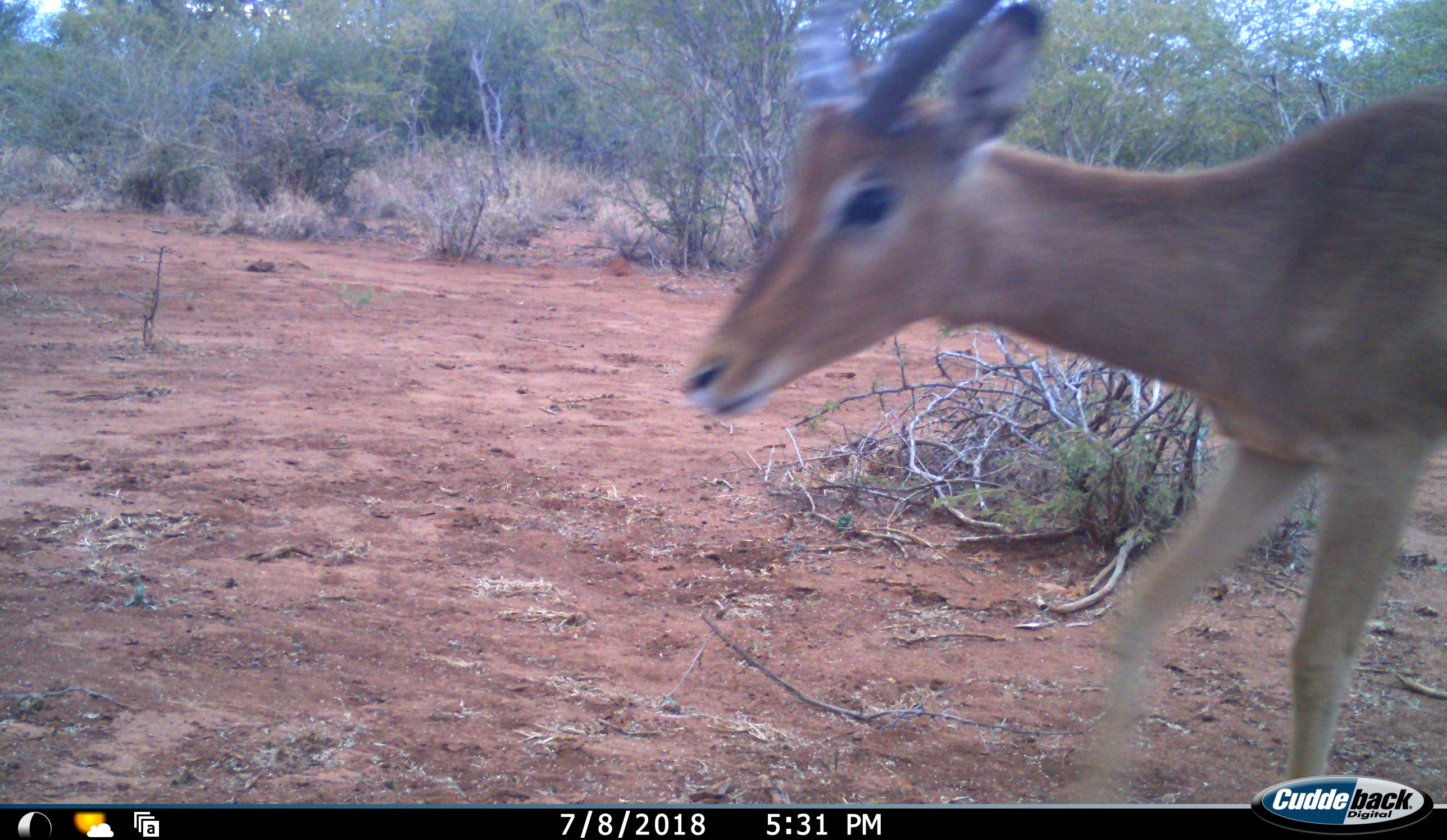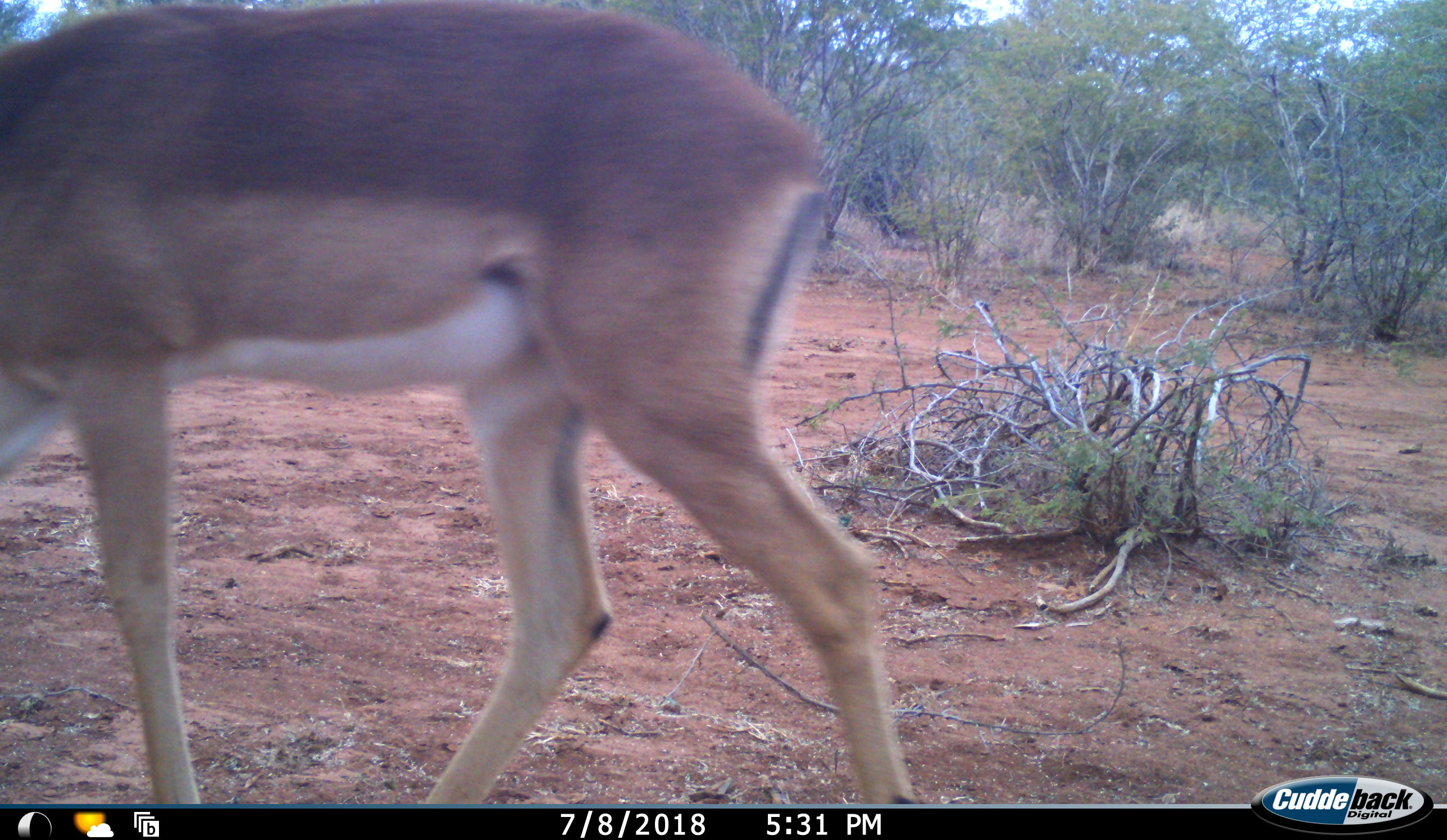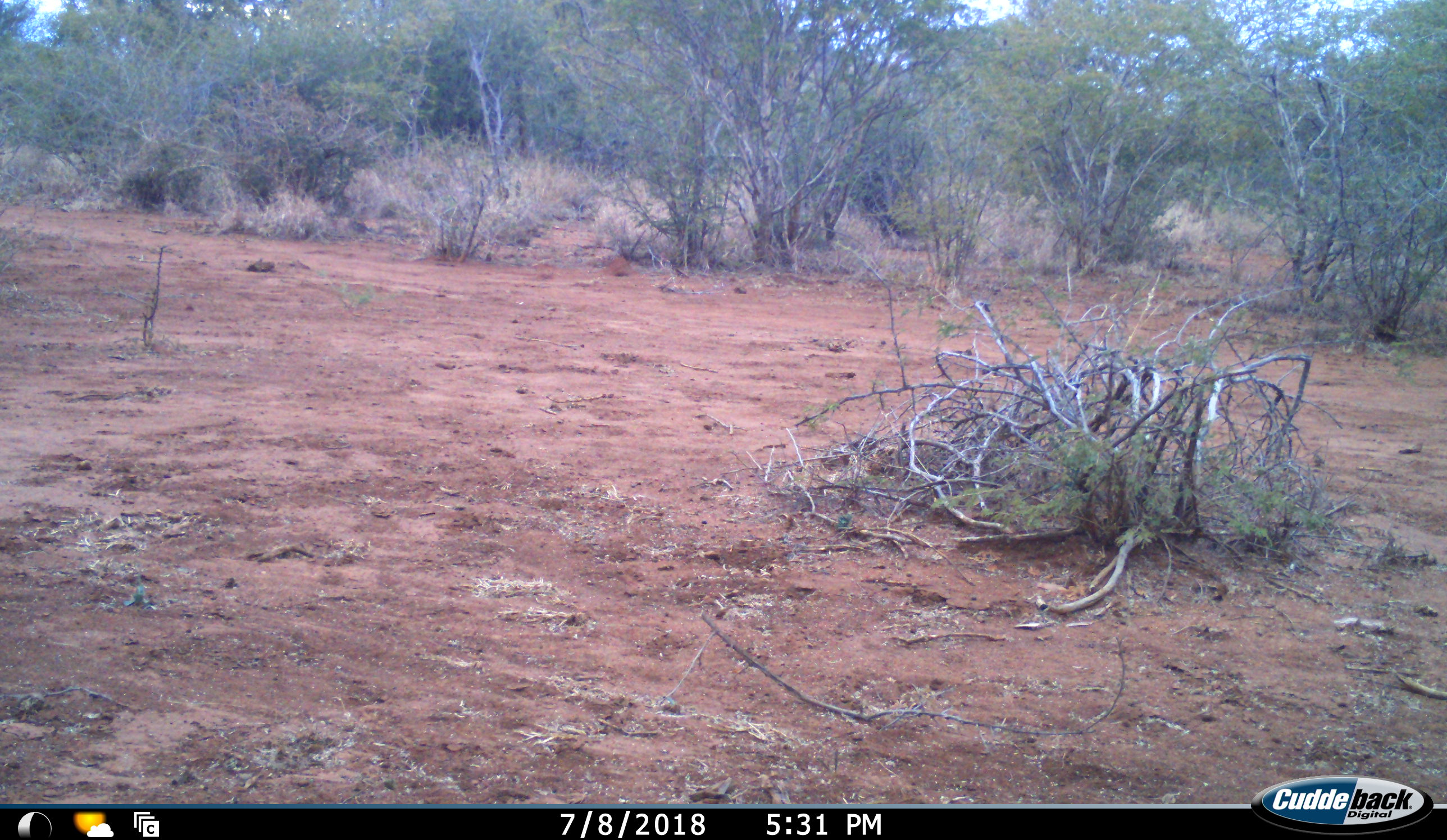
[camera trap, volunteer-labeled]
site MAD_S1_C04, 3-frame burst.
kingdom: Animalia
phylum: Chordata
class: Mammalia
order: Artiodactyla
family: Bovidae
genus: Aepyceros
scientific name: Aepyceros melampus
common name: impala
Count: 1.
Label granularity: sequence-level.